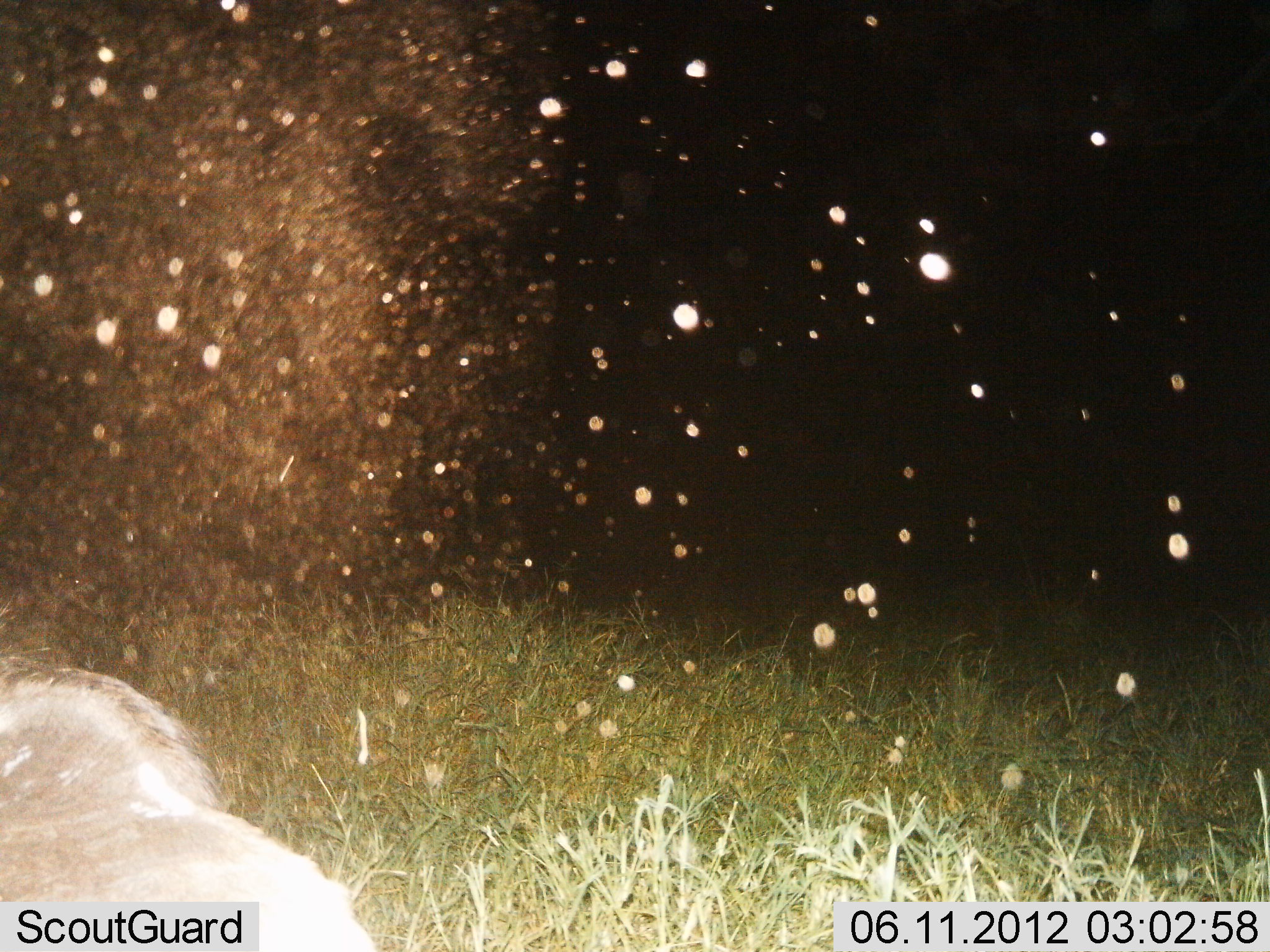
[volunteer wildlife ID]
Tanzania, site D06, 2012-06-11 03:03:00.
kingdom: Animalia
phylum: Chordata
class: Mammalia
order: Artiodactyla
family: Bovidae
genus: Connochaetes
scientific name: Connochaetes taurinus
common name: blue wildebeest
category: wildebeest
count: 1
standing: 17%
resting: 50%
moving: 17%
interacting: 17%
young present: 0%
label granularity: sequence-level